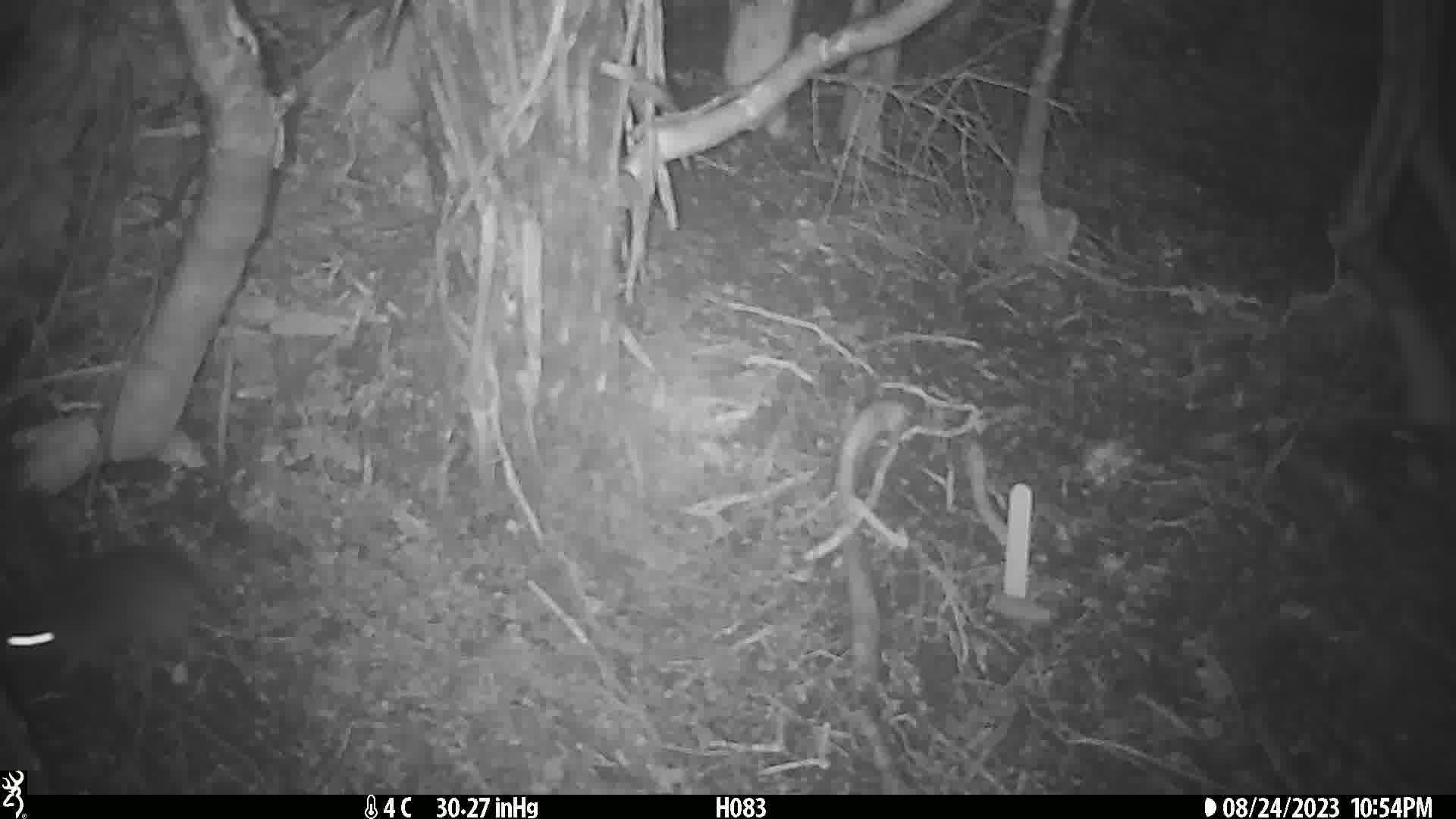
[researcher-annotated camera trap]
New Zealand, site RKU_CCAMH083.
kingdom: Animalia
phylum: Chordata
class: Mammalia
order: Rodentia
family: Muridae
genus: Rattus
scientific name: Rattus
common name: rat